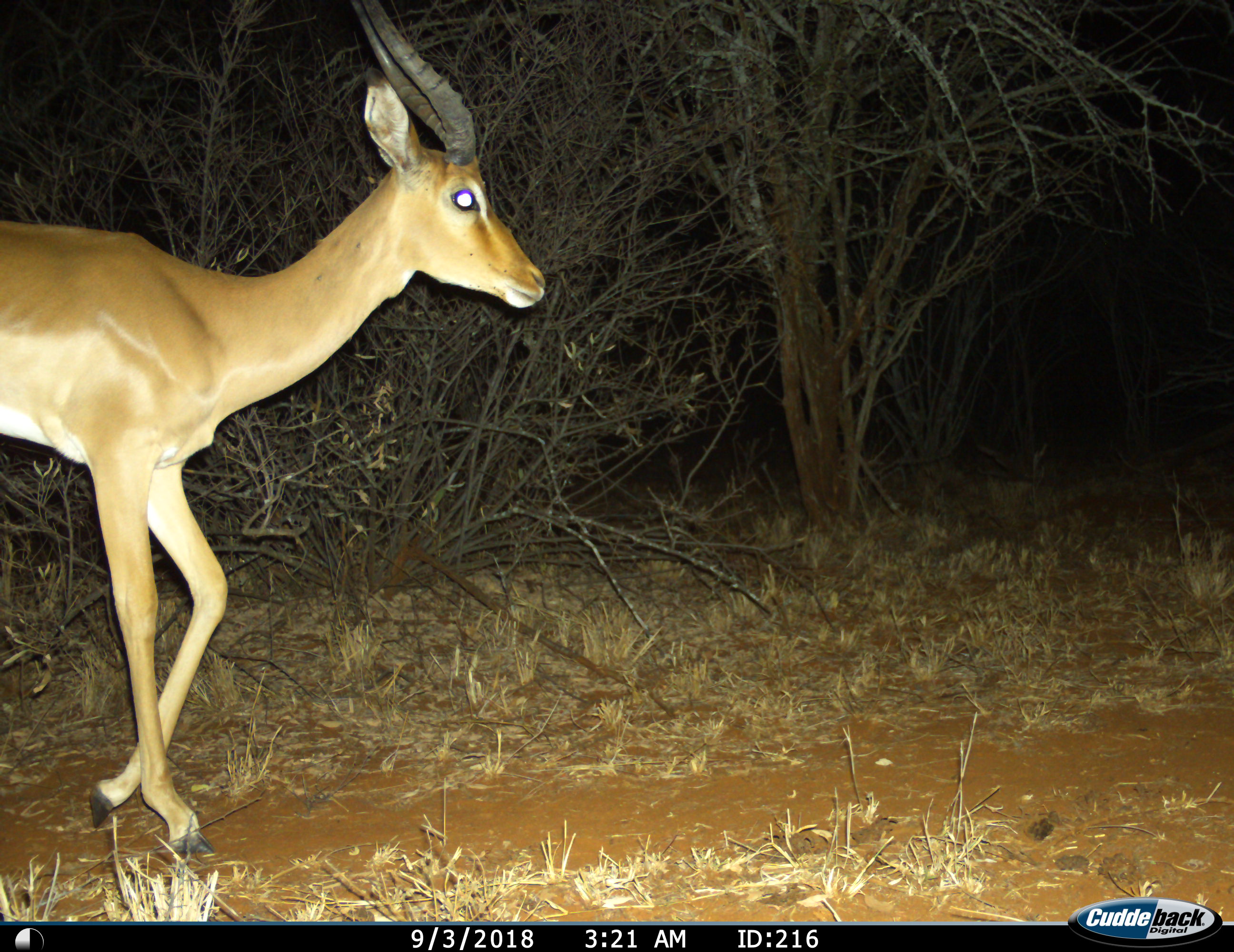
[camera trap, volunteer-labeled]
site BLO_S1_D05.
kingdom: Animalia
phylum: Chordata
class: Mammalia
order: Artiodactyla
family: Bovidae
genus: Aepyceros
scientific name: Aepyceros melampus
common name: impala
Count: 1.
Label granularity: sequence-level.